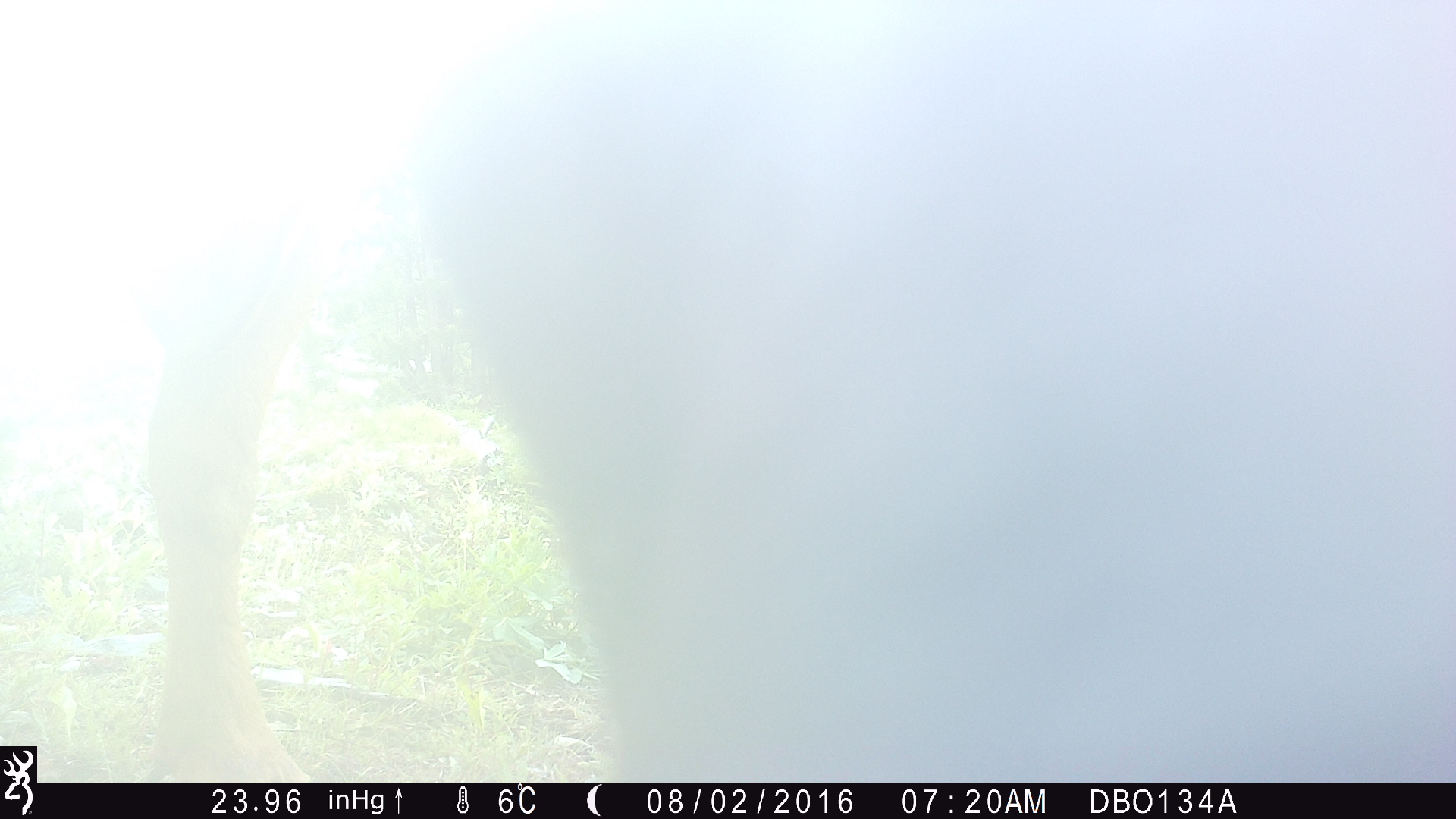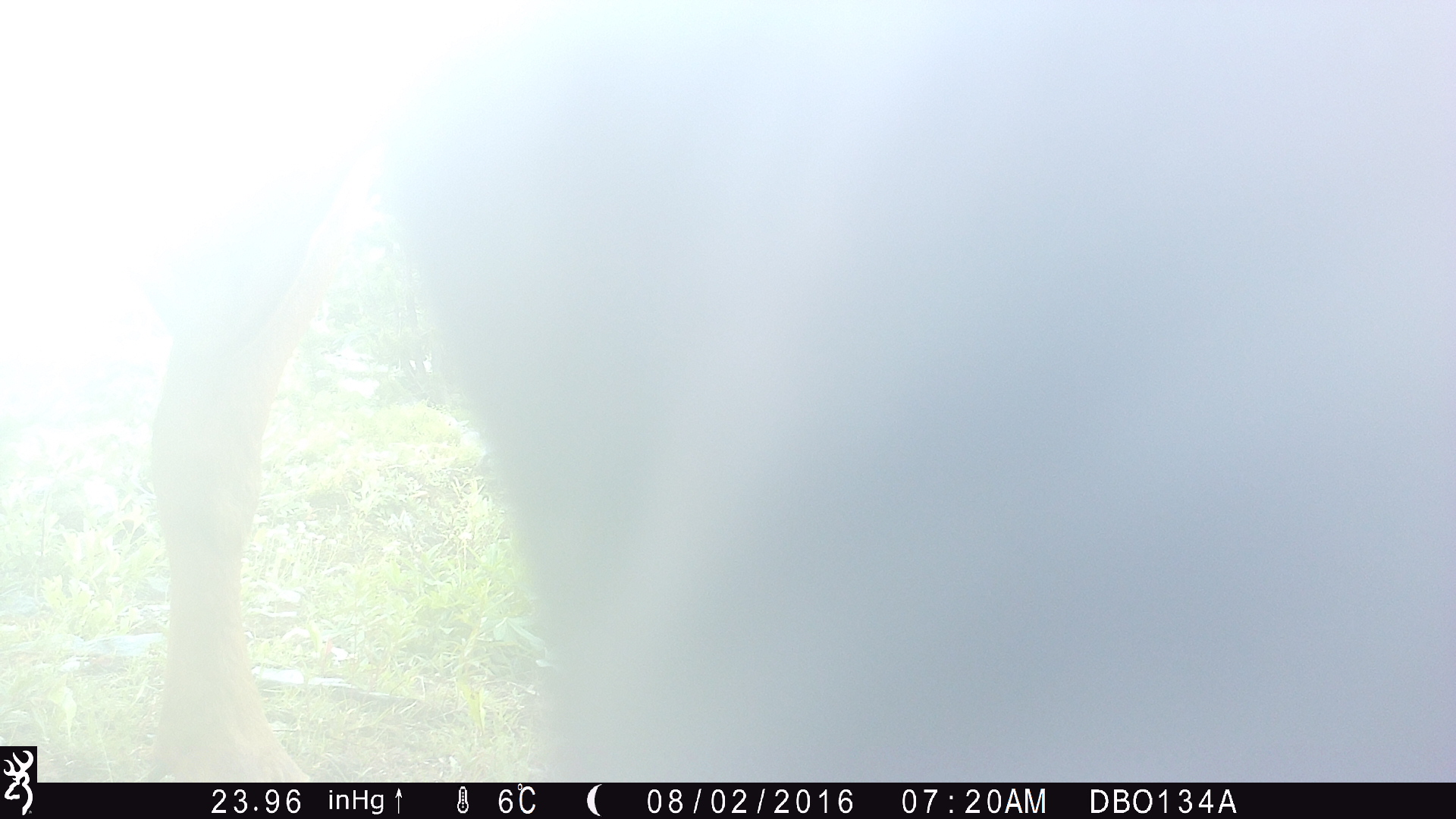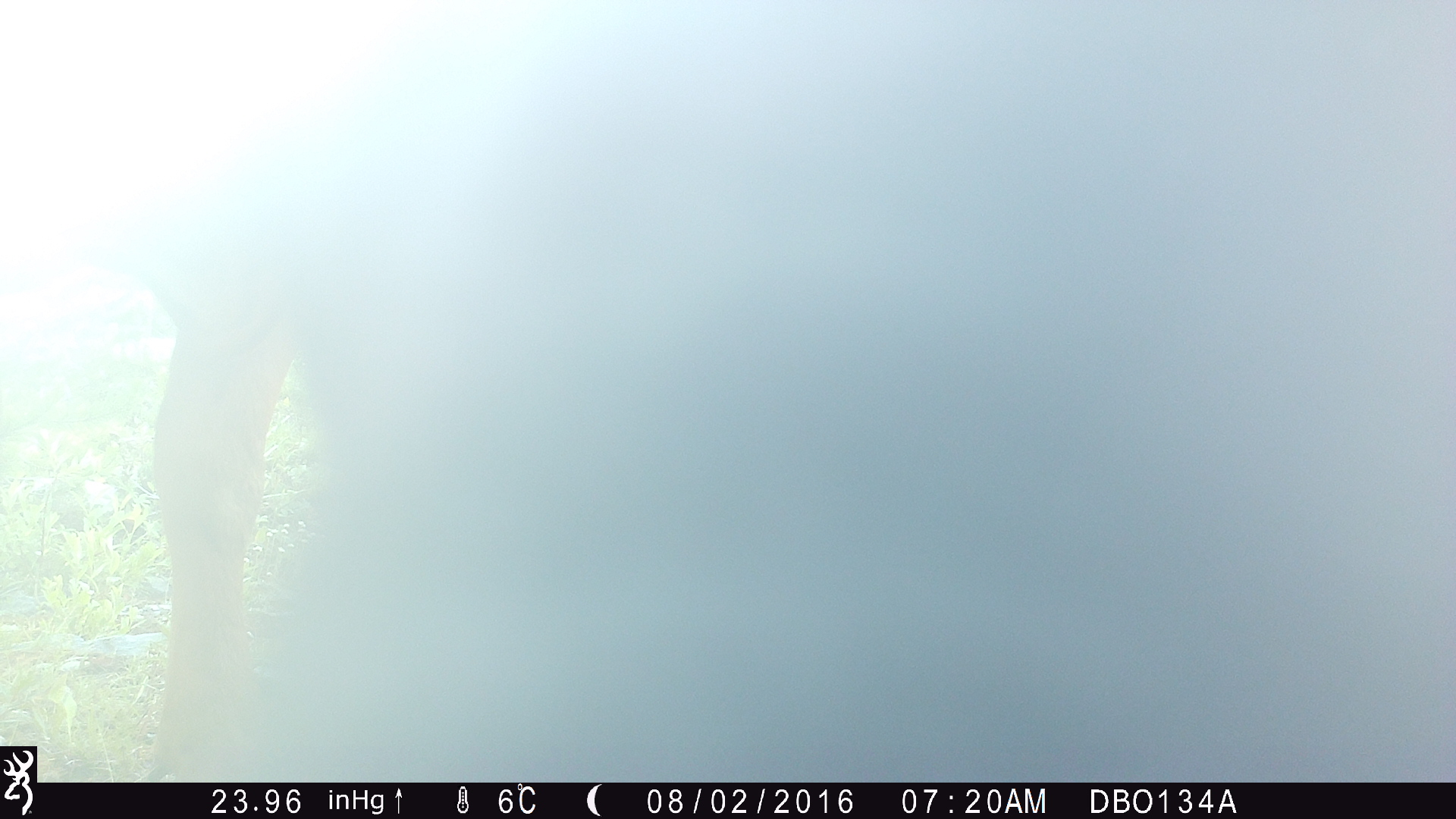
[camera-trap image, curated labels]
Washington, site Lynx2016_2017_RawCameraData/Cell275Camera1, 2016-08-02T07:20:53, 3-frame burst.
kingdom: Animalia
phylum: Chordata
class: Mammalia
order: Artiodactyla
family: Bovidae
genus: Bos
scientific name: Bos taurus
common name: domestic cattle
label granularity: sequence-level